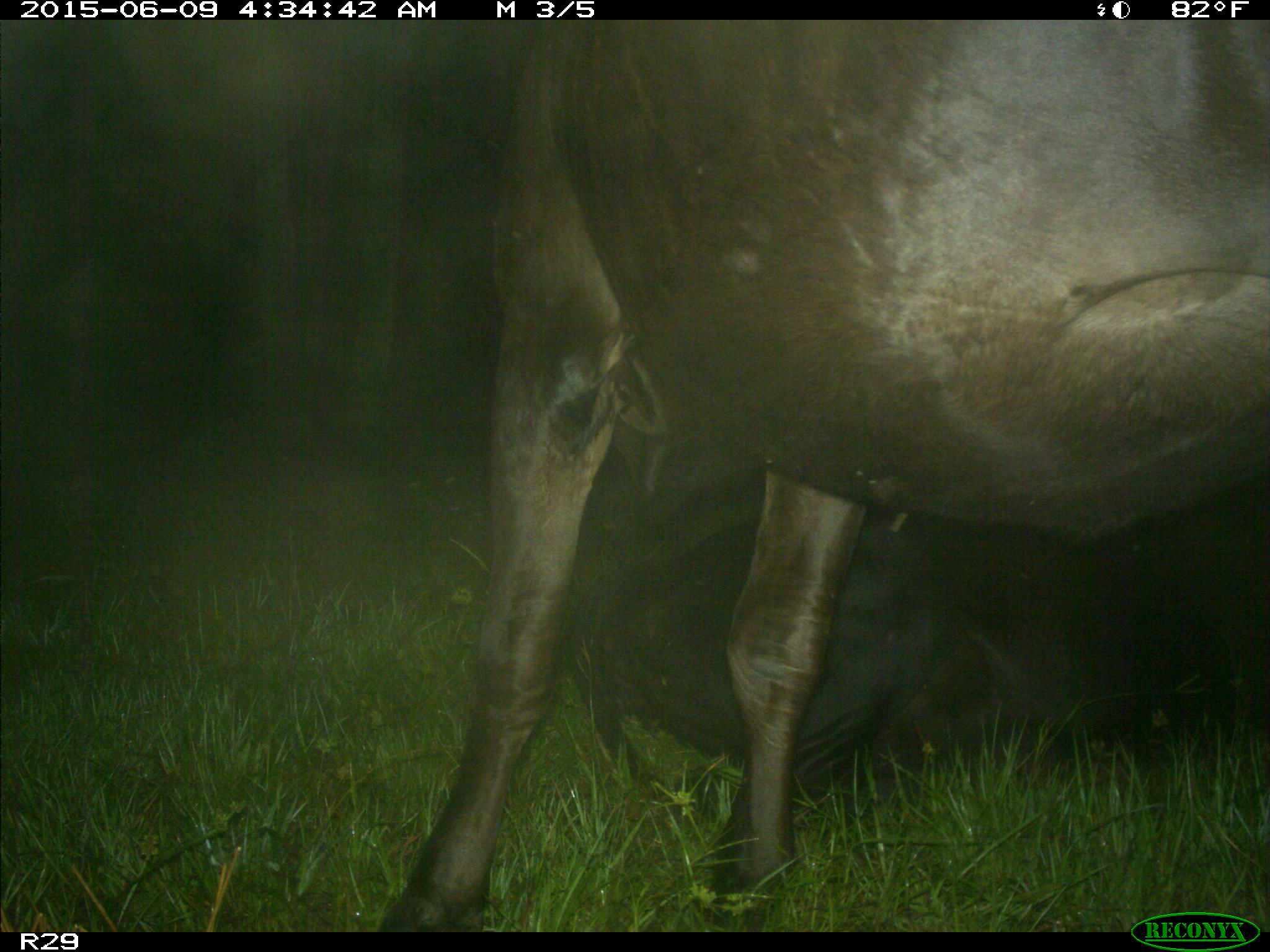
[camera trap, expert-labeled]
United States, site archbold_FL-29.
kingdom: Animalia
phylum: Chordata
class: Mammalia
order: Artiodactyla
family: Bovidae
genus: Bos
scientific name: Bos taurus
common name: domestic cow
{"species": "Bos taurus (domestic cow)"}